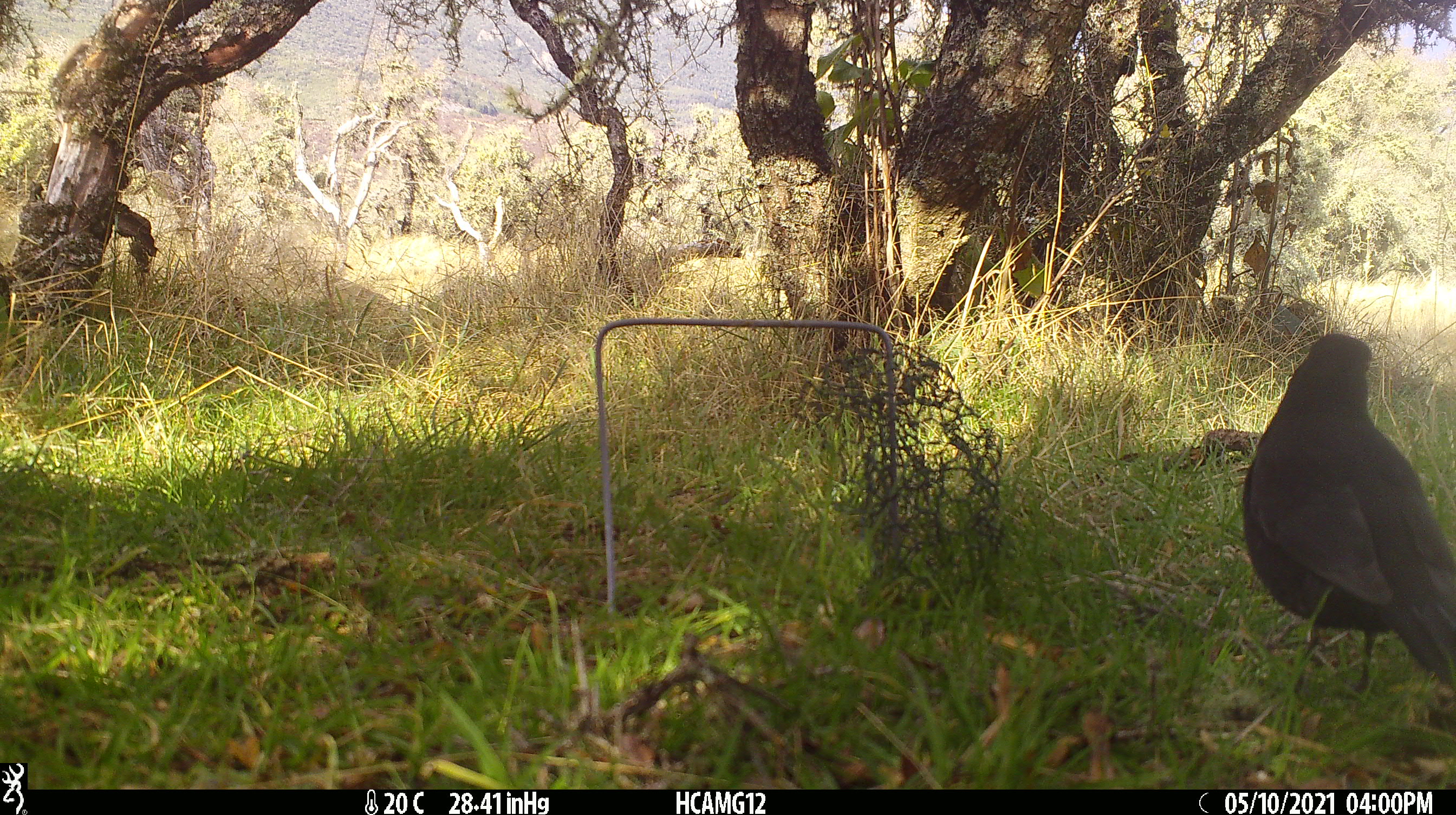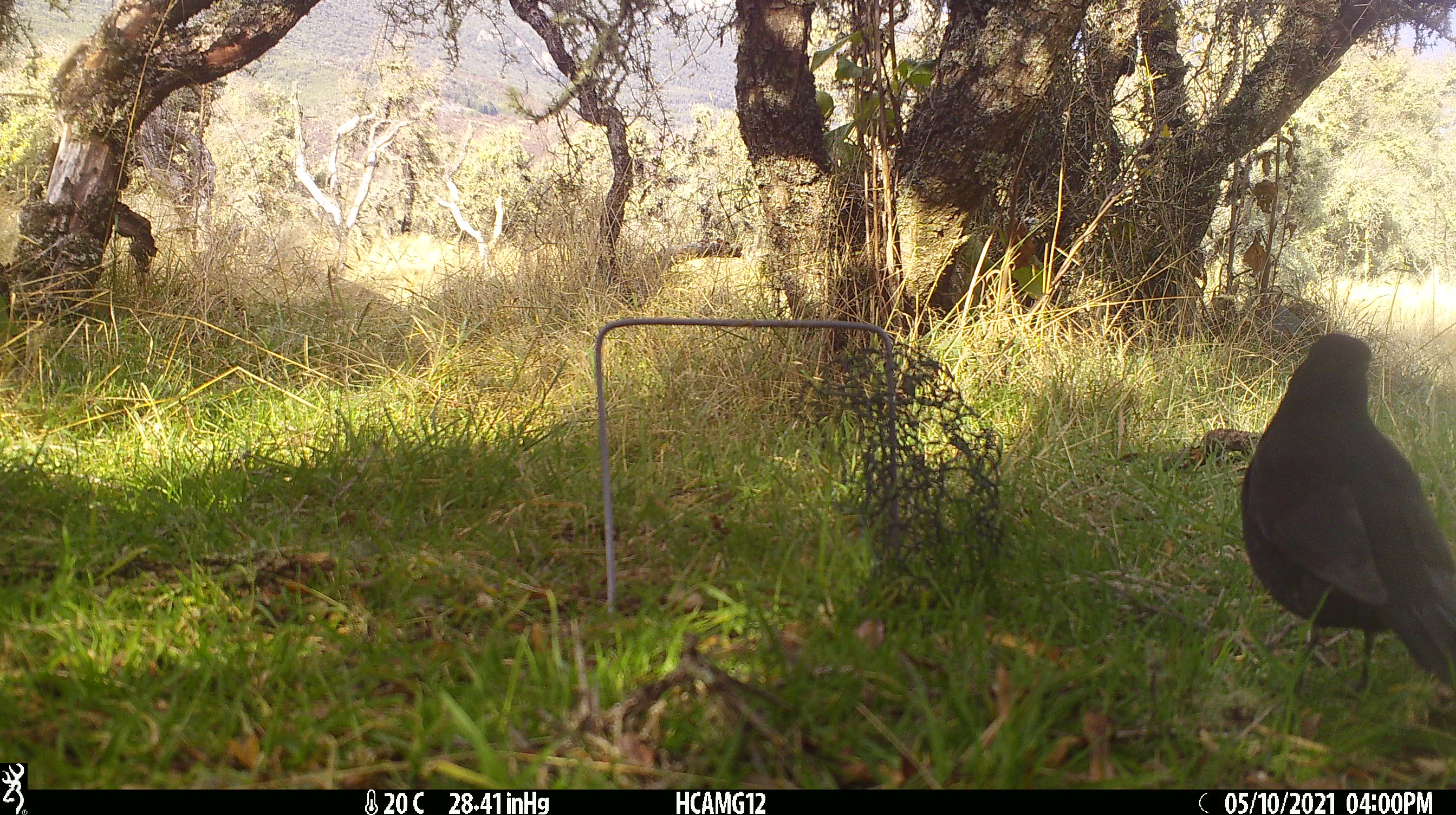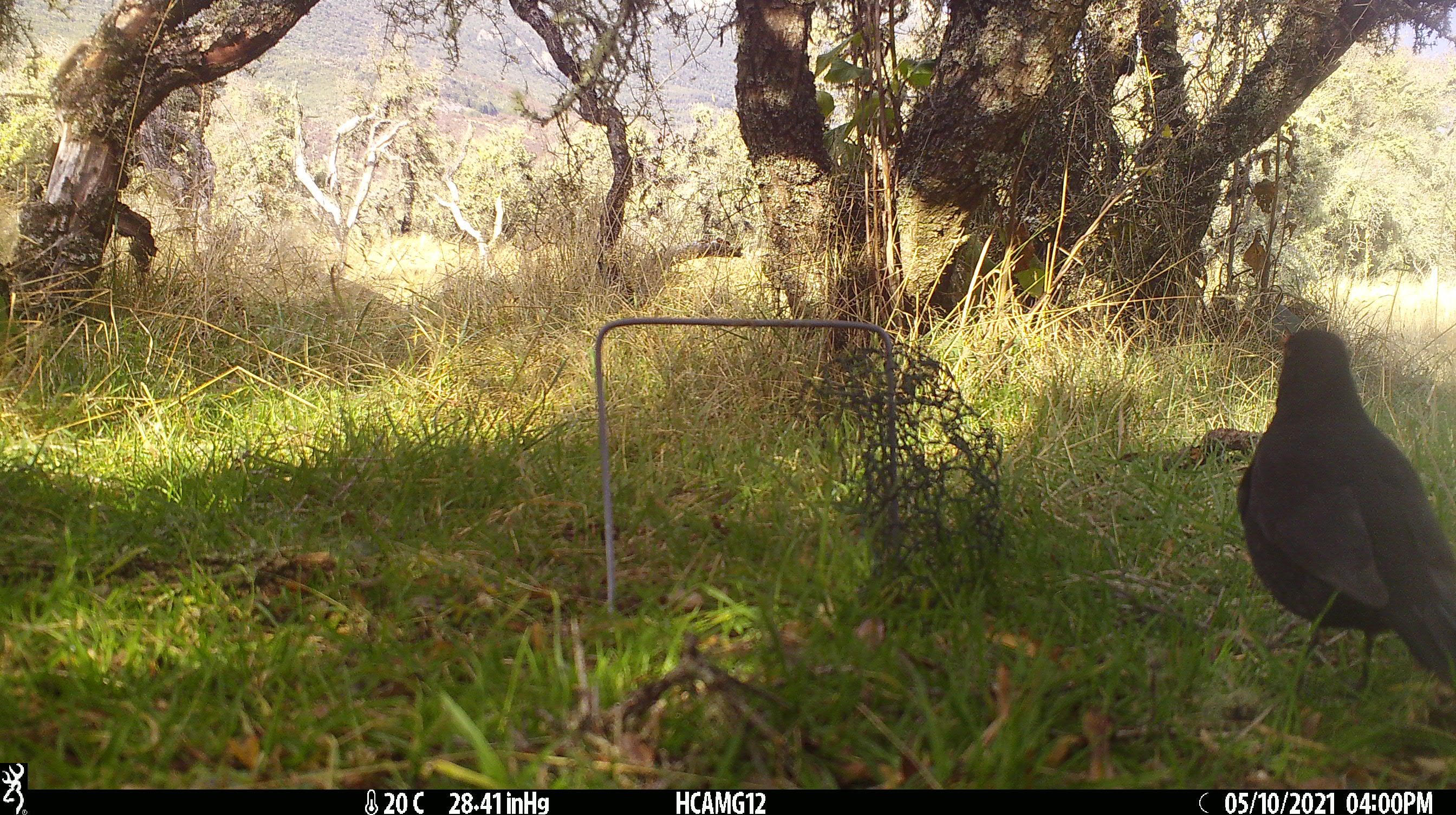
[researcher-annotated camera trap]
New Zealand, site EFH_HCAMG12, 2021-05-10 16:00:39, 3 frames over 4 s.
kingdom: Animalia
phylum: Chordata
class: Aves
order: Passeriformes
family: Turdidae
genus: Turdus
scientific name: Turdus merula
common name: eurasian blackbird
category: blackbird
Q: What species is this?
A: Blackbird (eurasian blackbird) (Turdus merula).